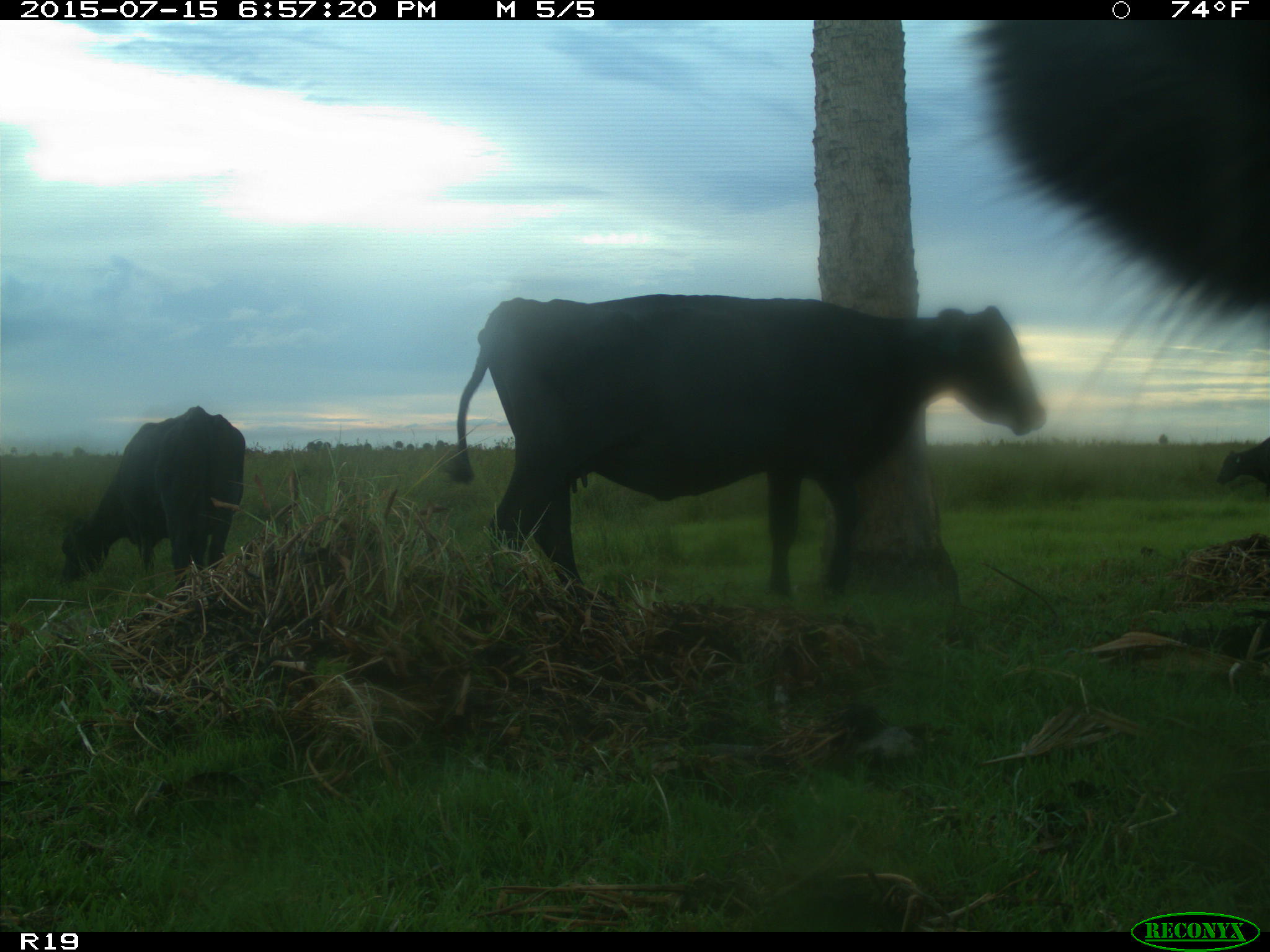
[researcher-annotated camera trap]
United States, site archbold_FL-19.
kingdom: Animalia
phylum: Chordata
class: Mammalia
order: Artiodactyla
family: Bovidae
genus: Bos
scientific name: Bos taurus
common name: domestic cow